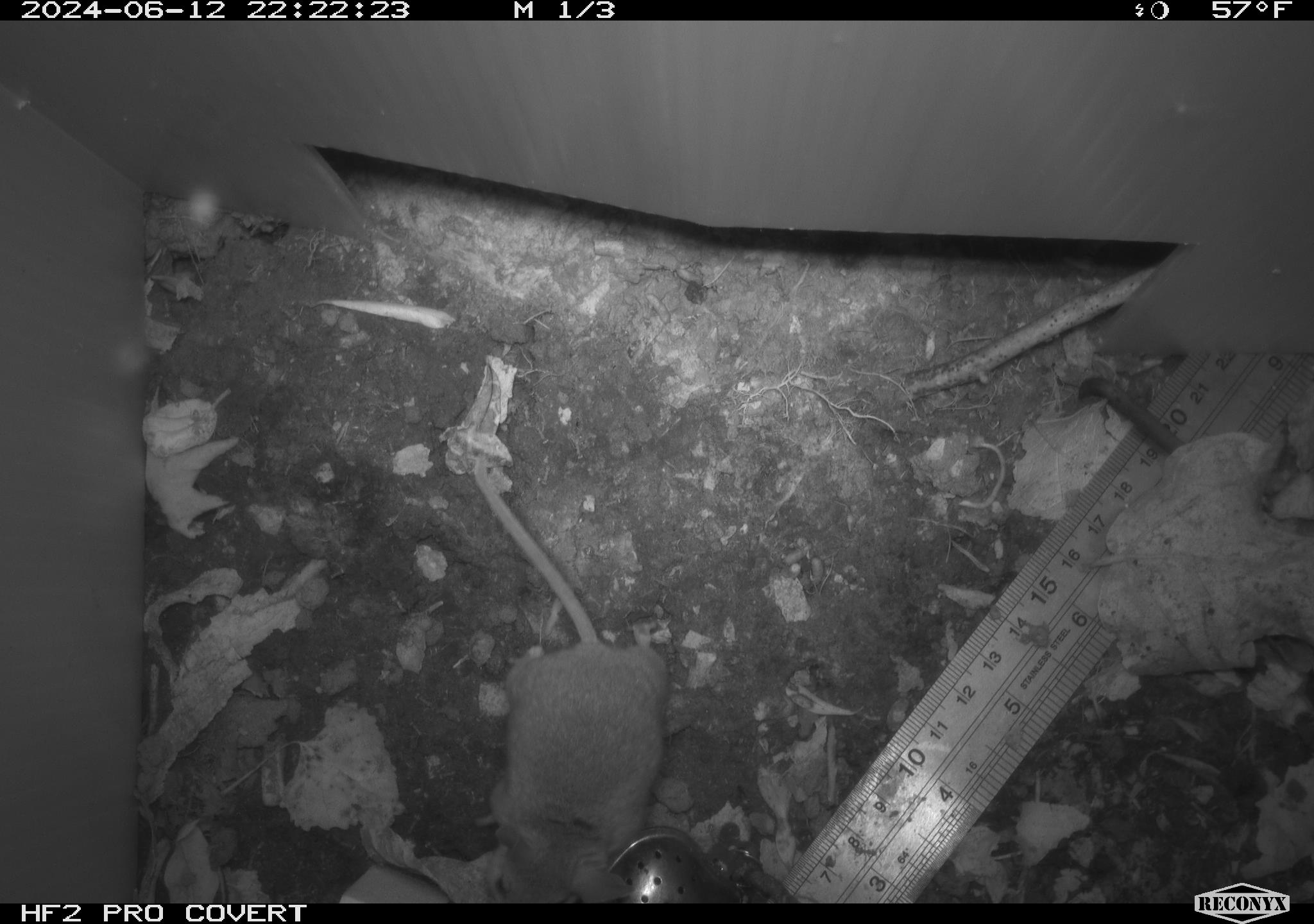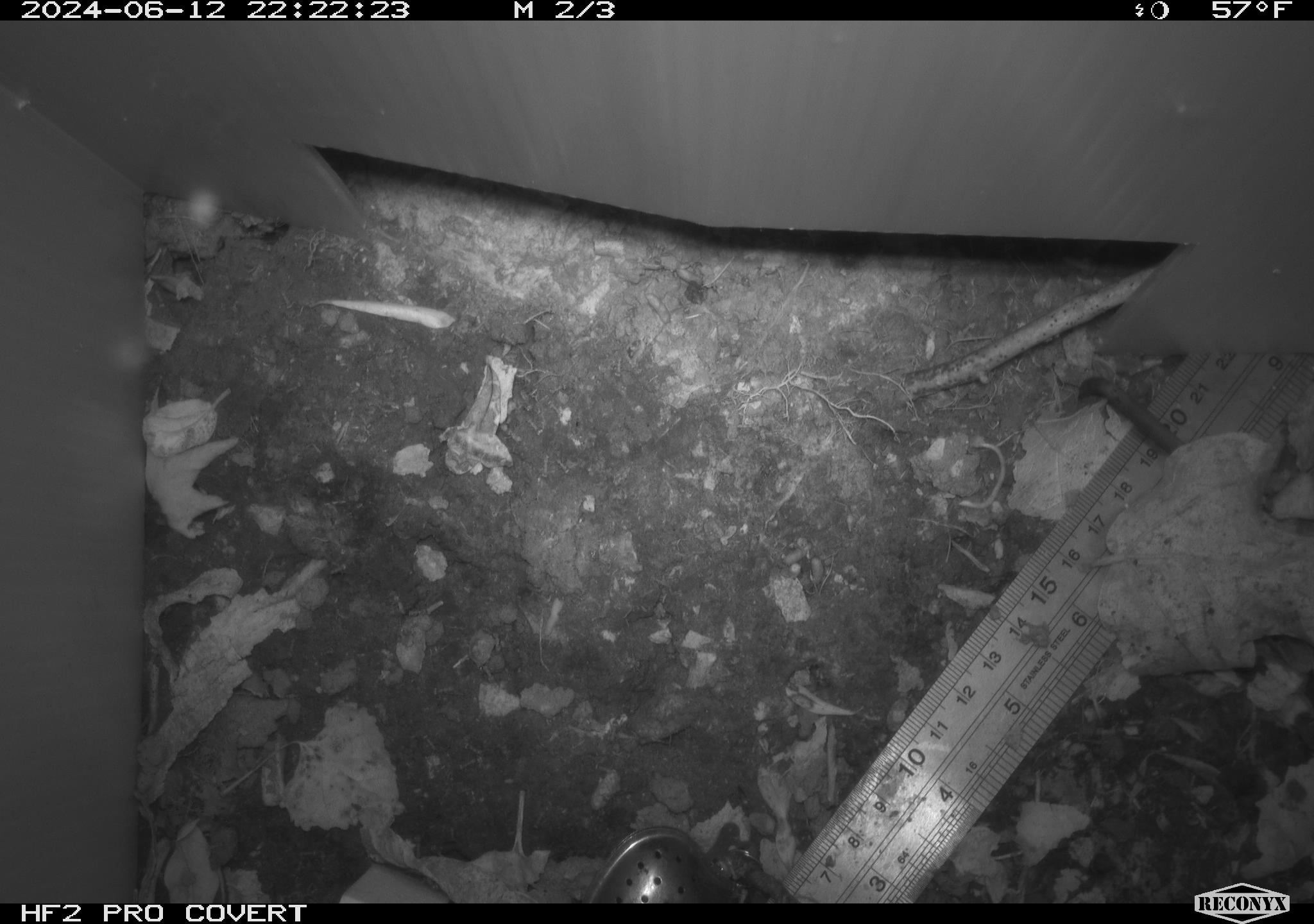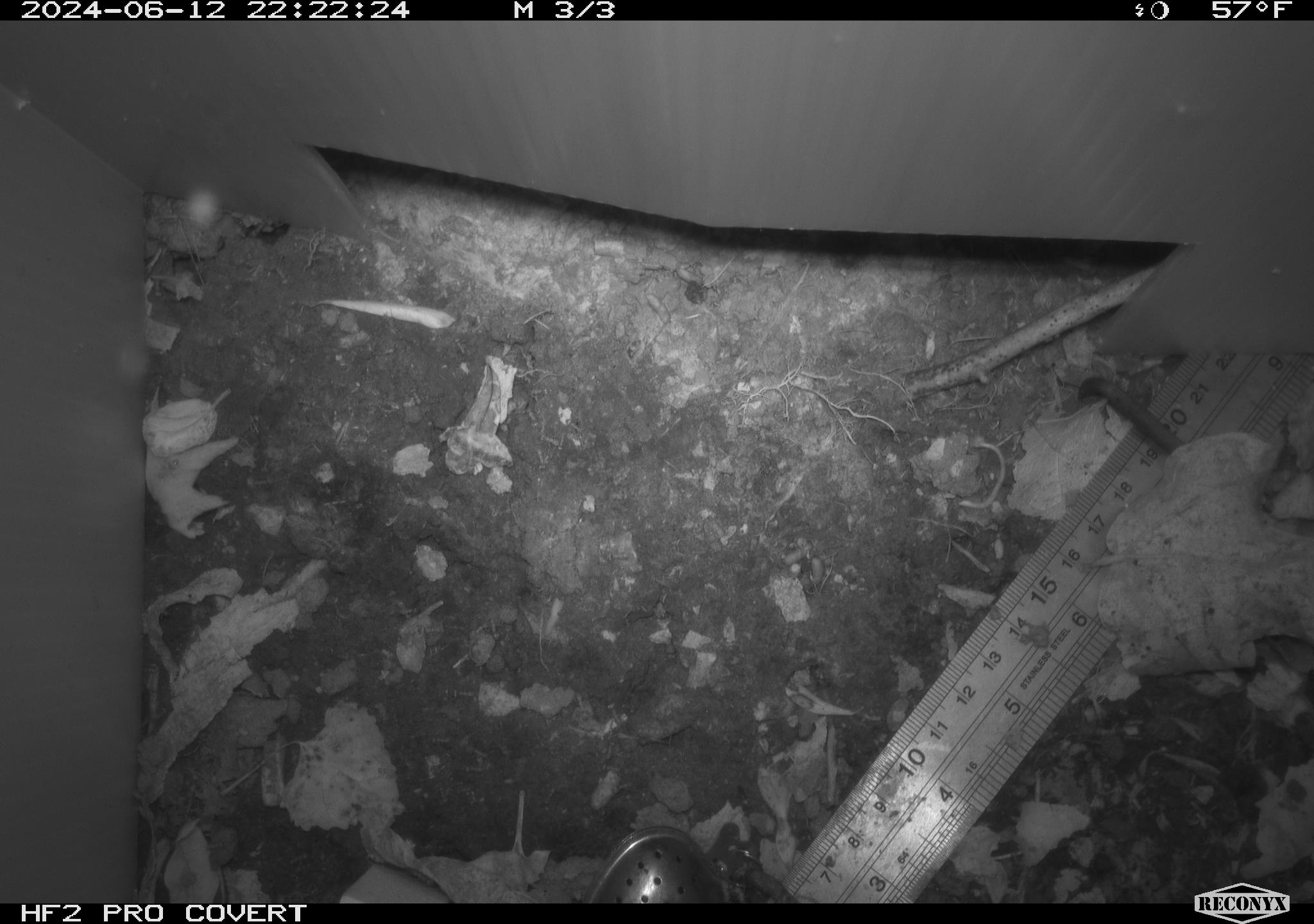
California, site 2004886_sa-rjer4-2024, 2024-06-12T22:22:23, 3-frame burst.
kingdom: Animalia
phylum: Chordata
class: Mammalia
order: Rodentia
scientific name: Rodentia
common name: mouse species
Mouse species (Rodentia).